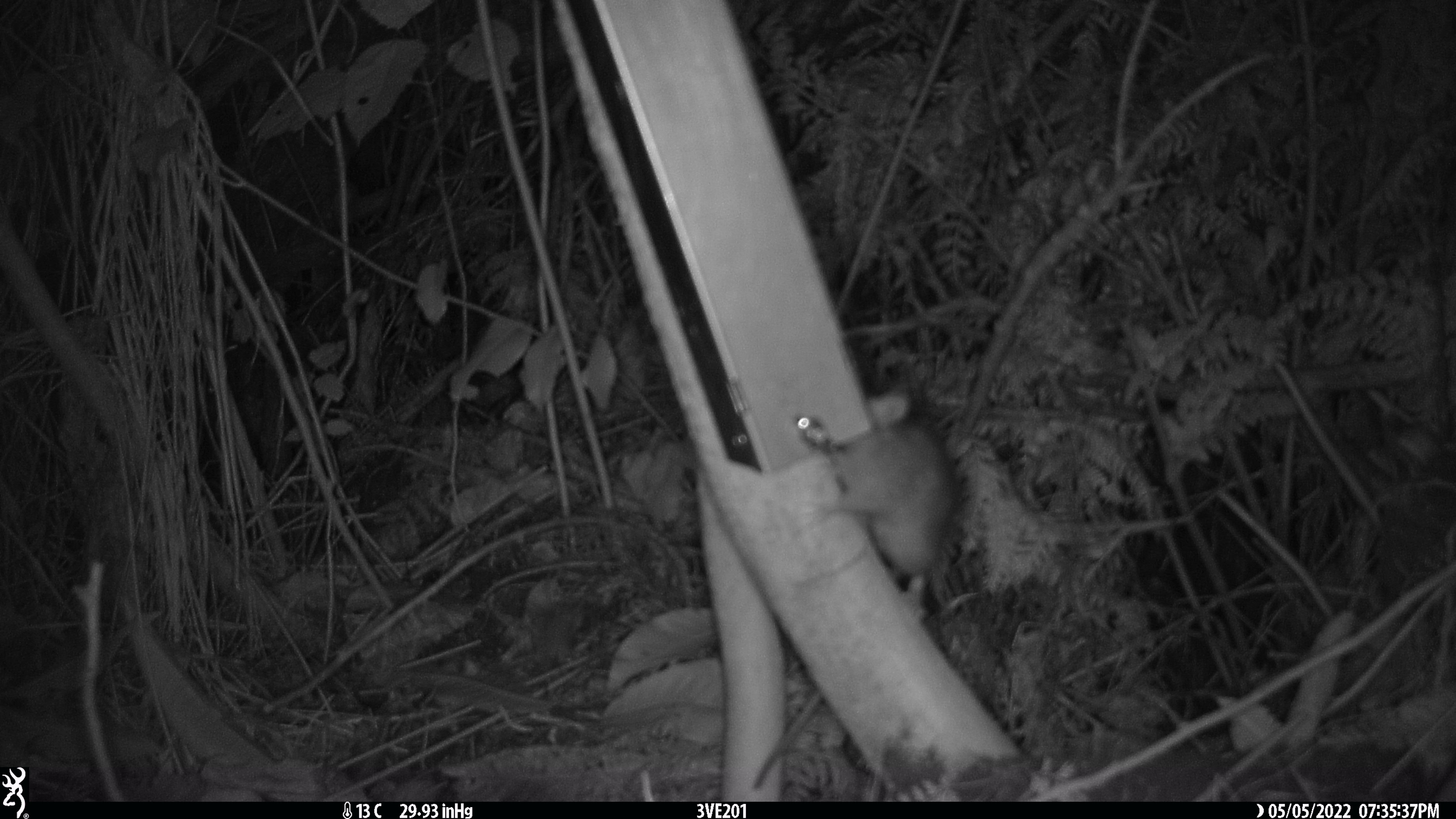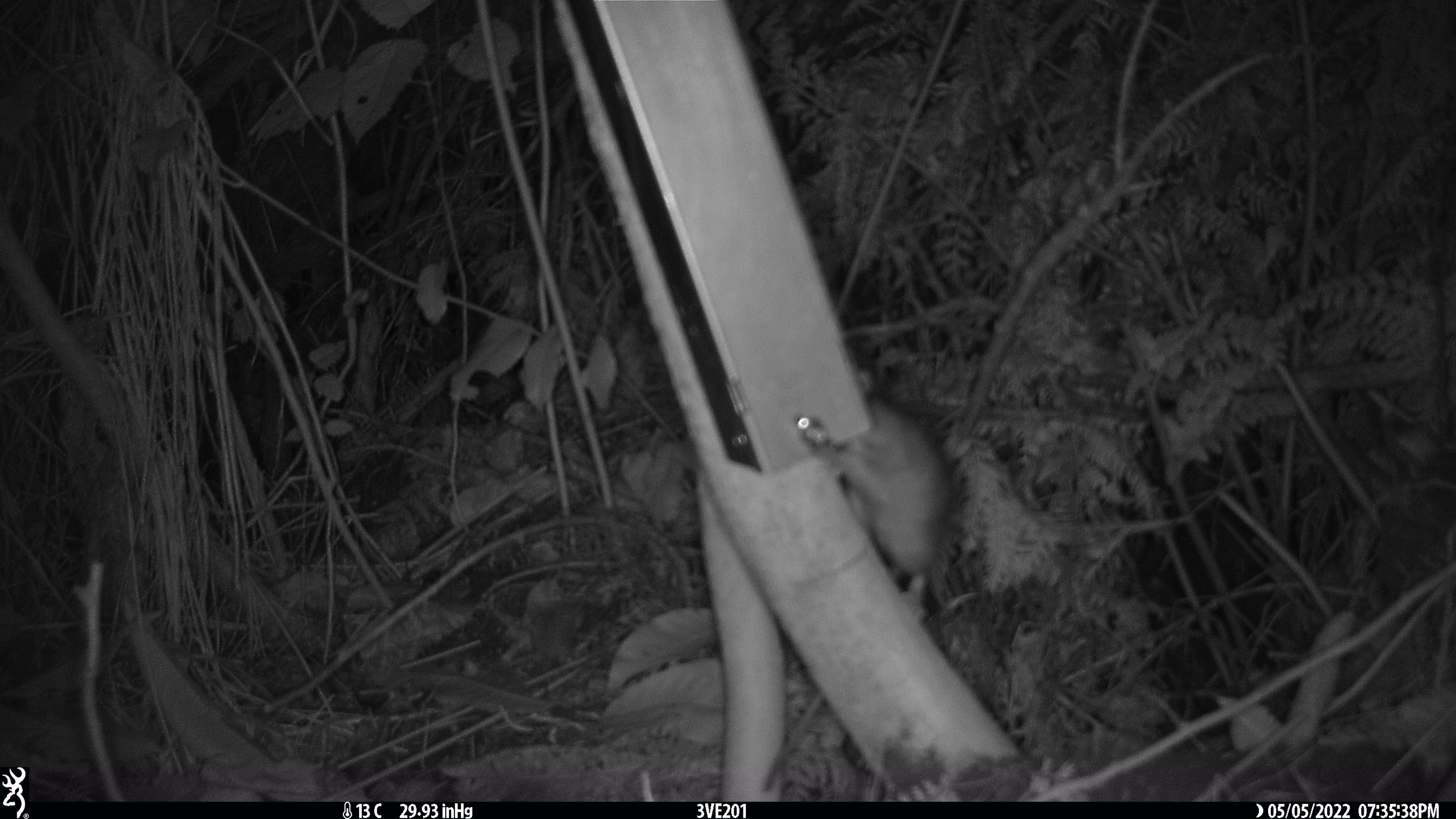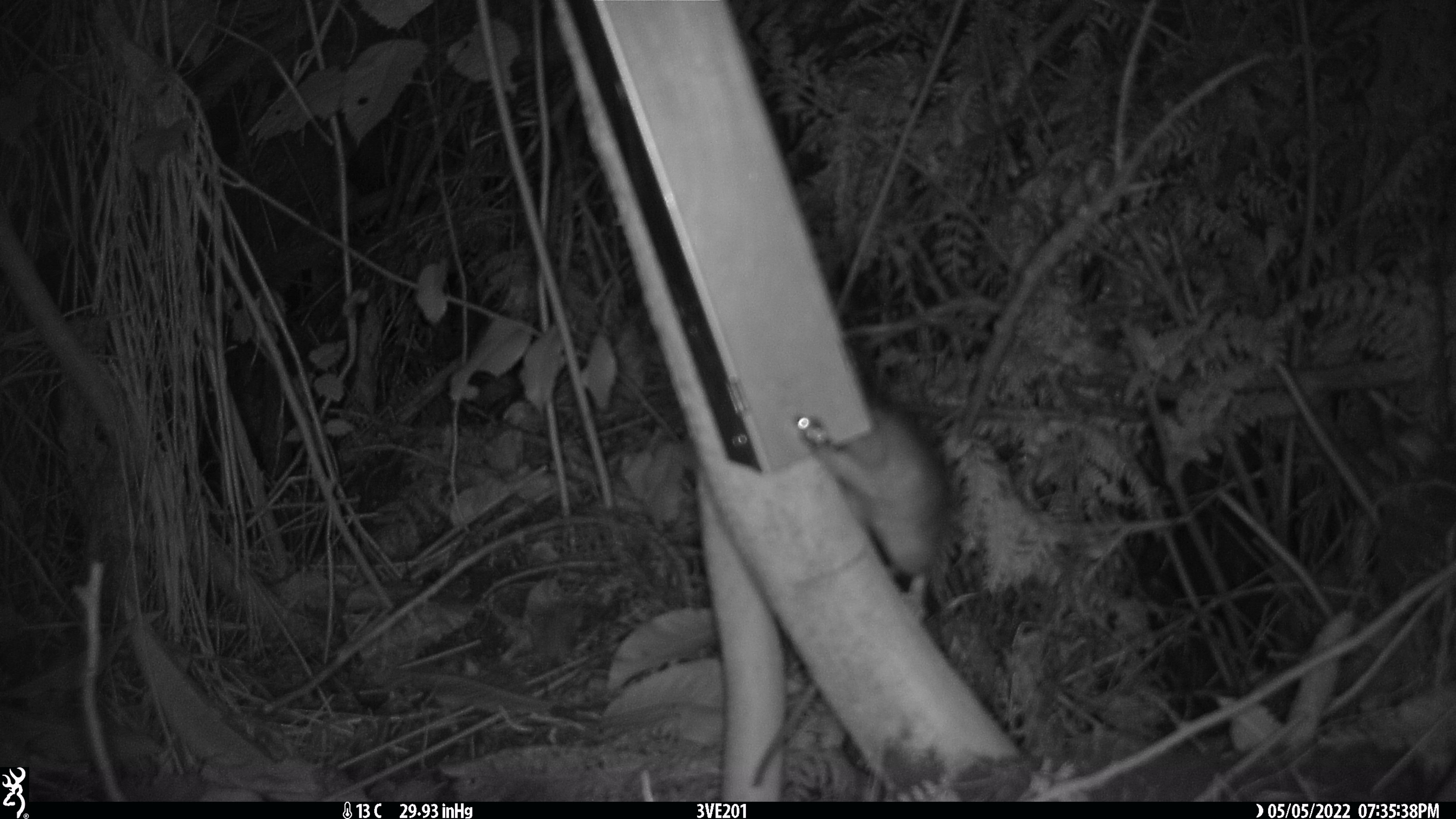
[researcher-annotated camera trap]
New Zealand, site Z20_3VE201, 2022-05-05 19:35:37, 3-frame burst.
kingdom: Animalia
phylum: Chordata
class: Mammalia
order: Rodentia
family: Muridae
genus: Rattus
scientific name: Rattus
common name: rat